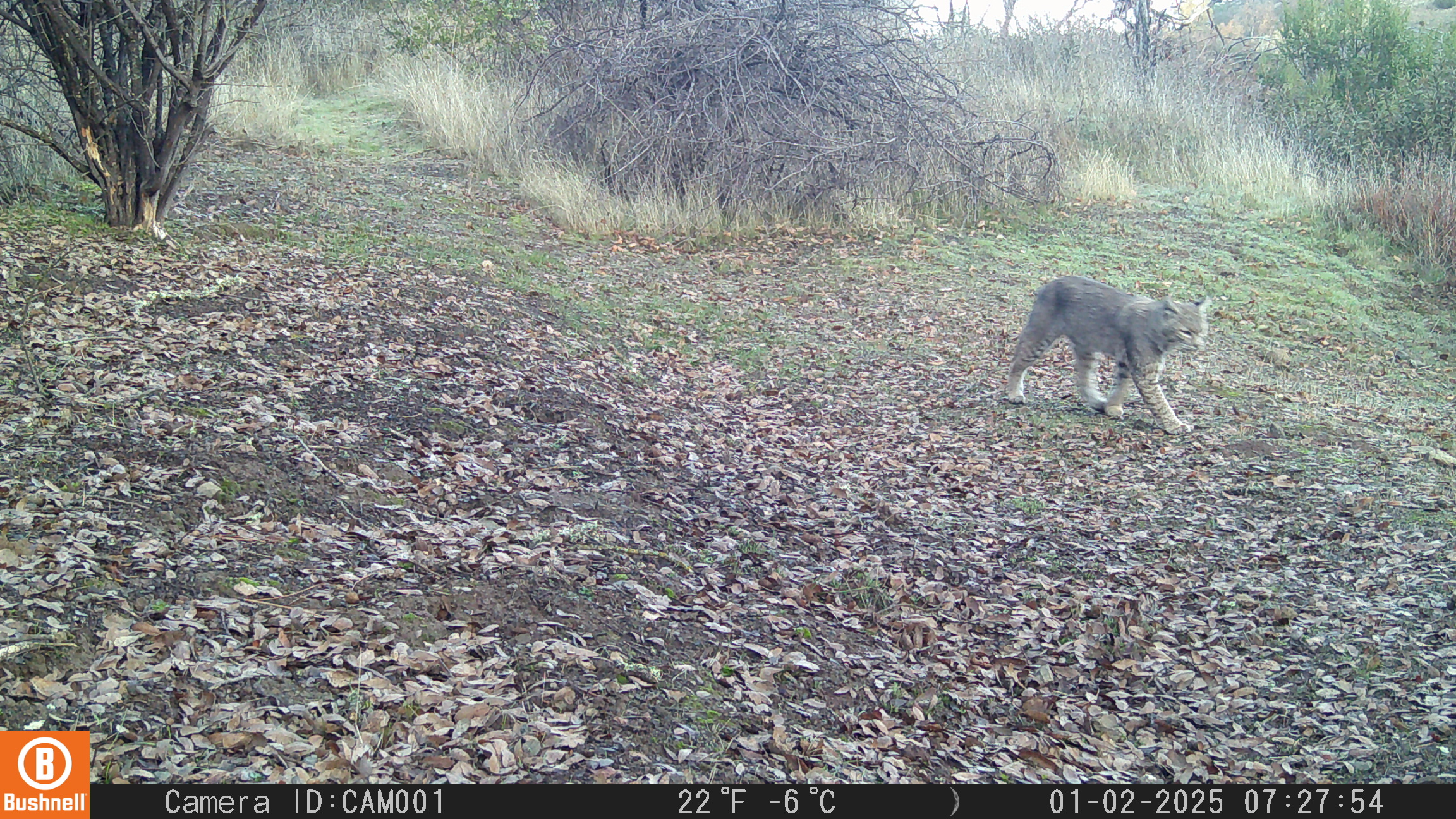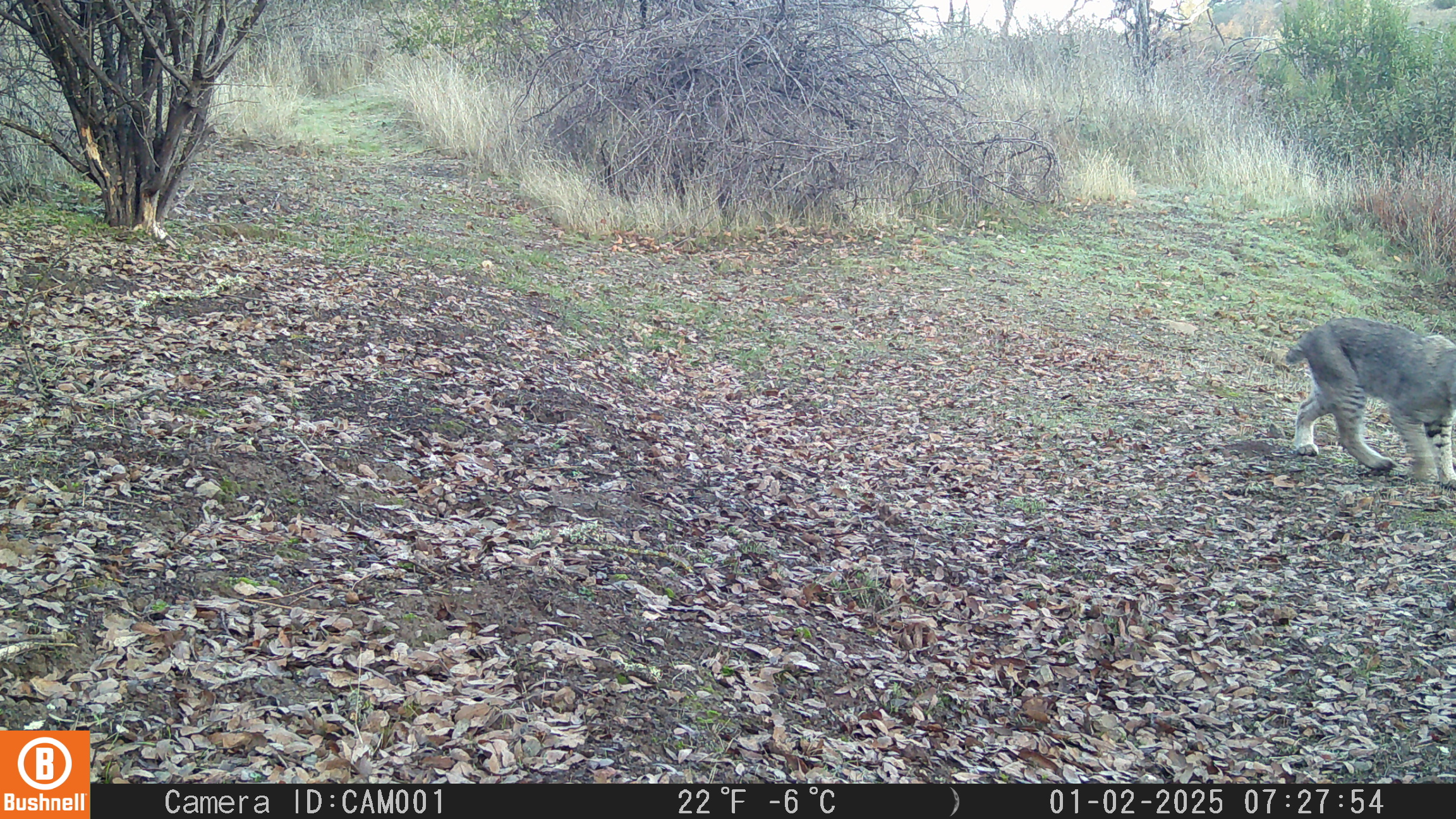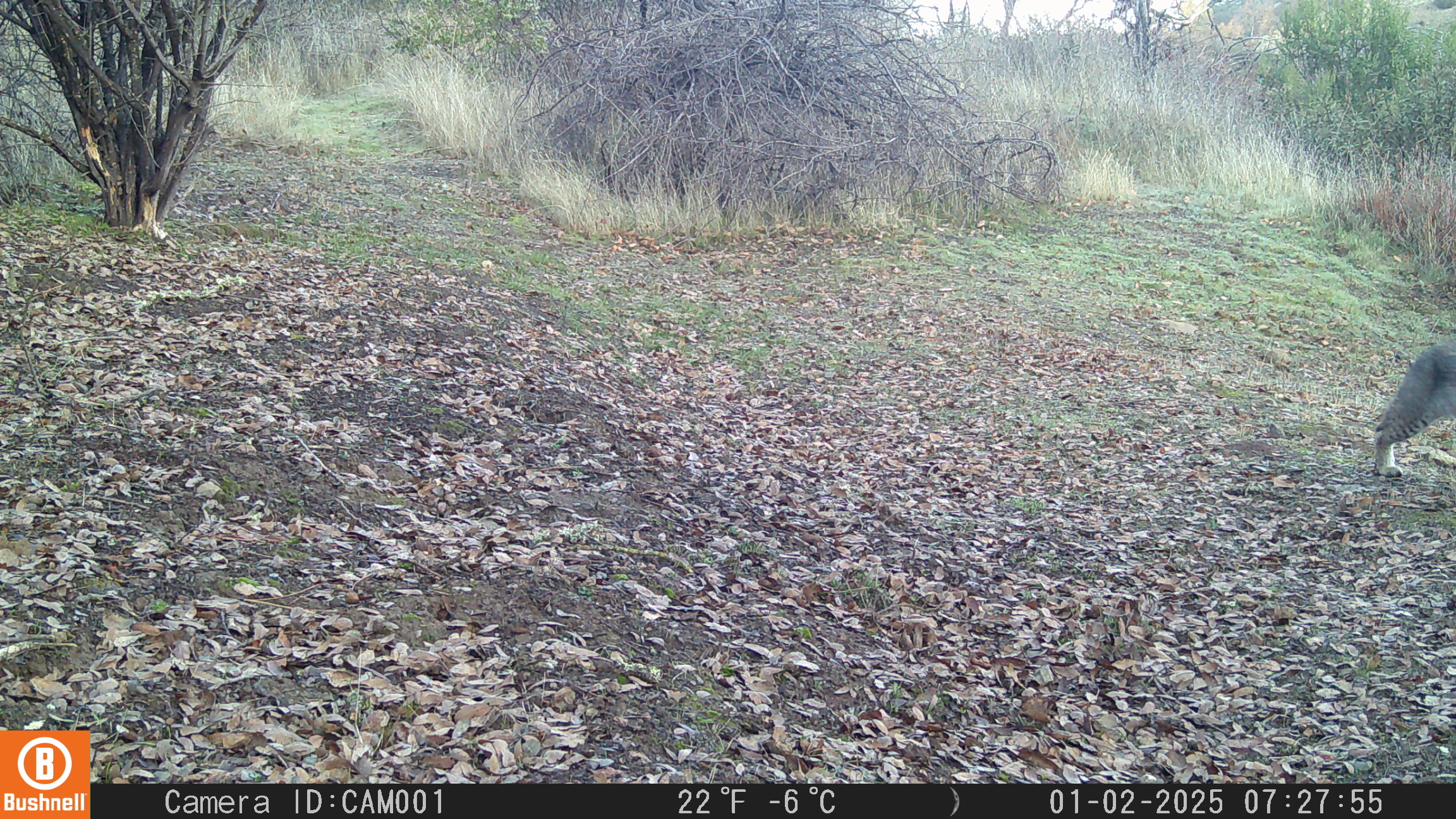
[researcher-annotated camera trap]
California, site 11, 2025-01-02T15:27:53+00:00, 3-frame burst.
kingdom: Animalia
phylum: Chordata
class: Mammalia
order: Carnivora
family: Felidae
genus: Lynx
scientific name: Lynx rufus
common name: bobcat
Bobcat (Lynx rufus).